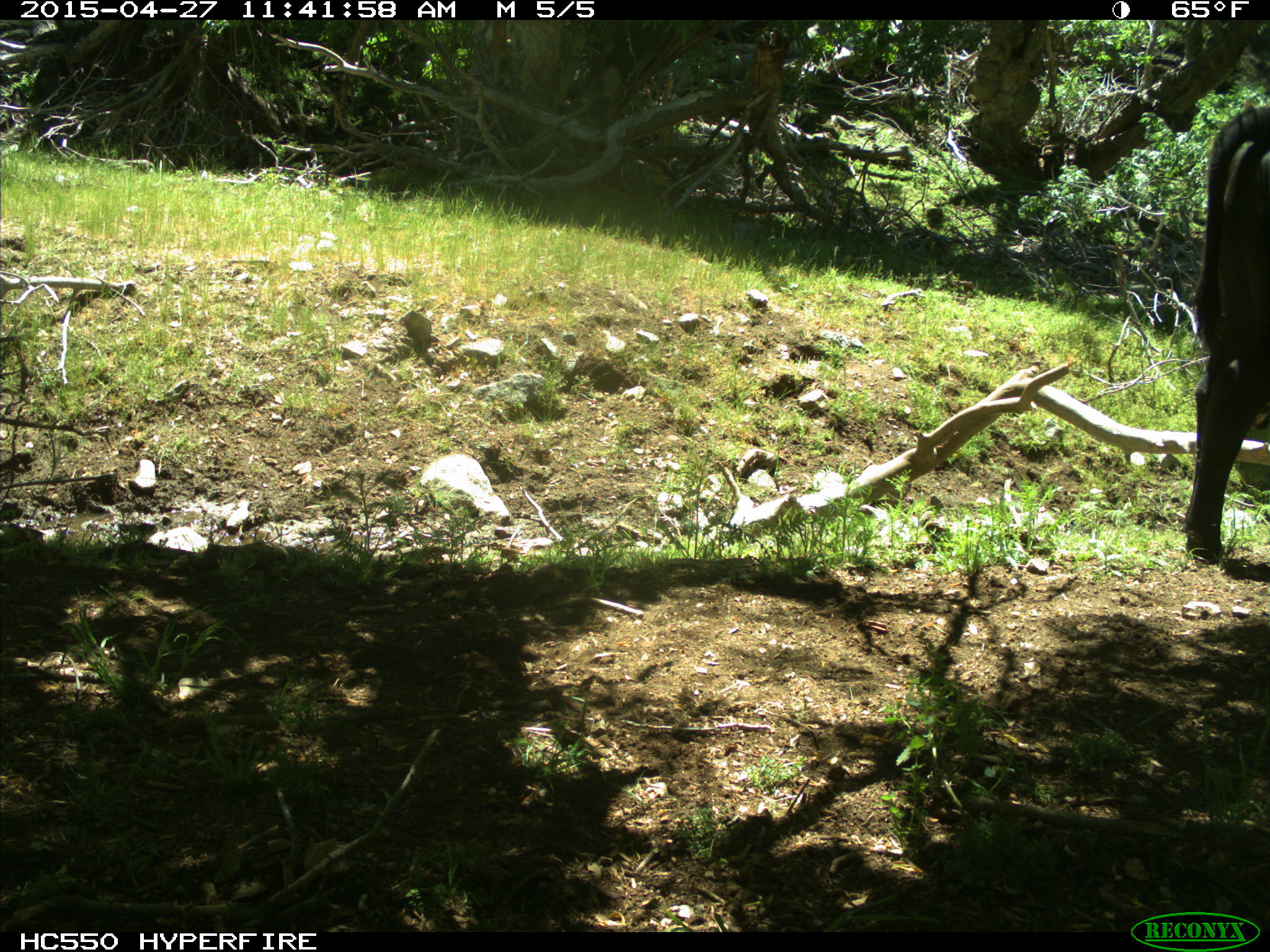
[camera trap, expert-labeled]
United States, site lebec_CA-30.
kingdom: Animalia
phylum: Chordata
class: Mammalia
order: Artiodactyla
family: Bovidae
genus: Bos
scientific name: Bos taurus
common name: domestic cow